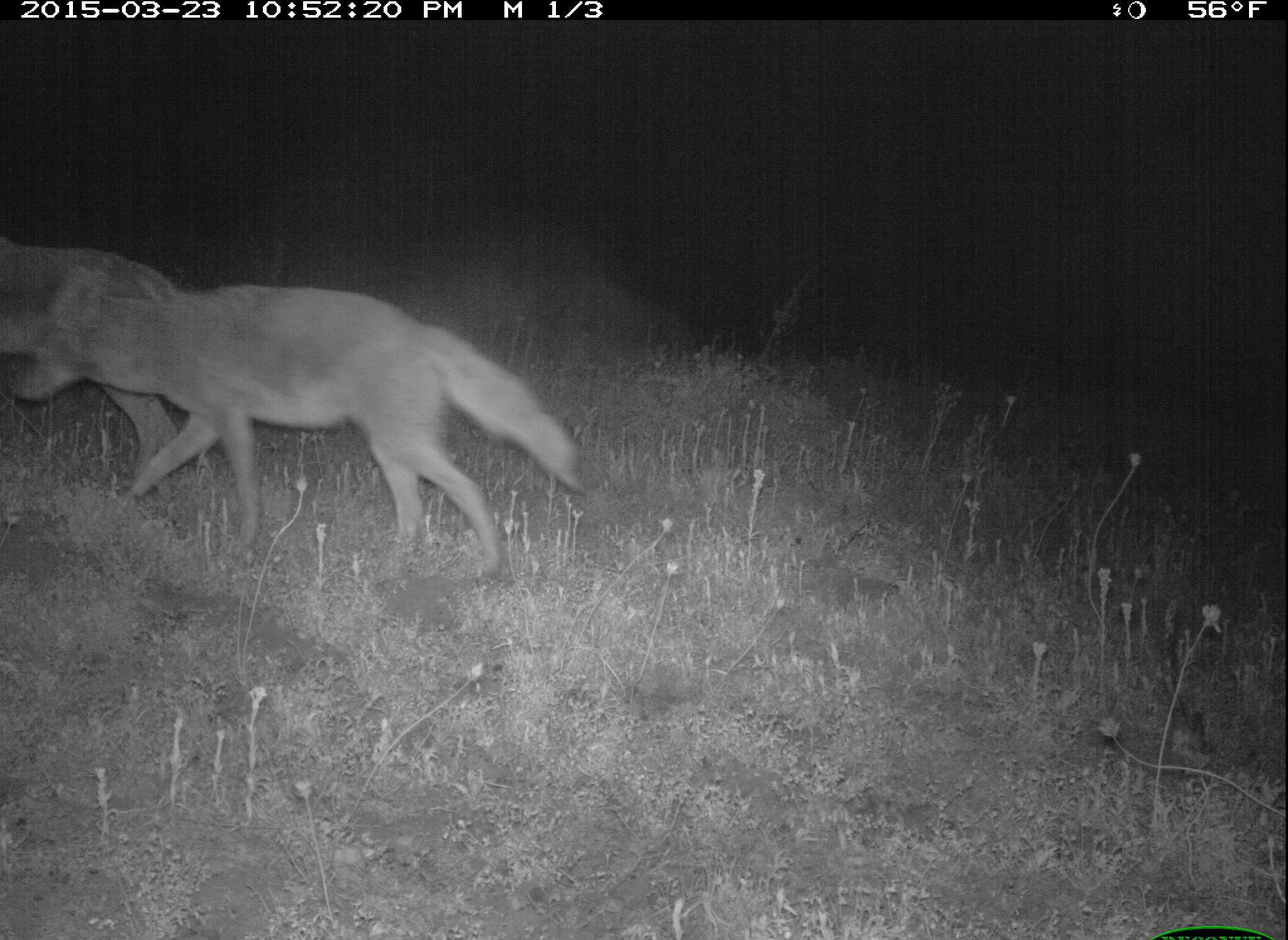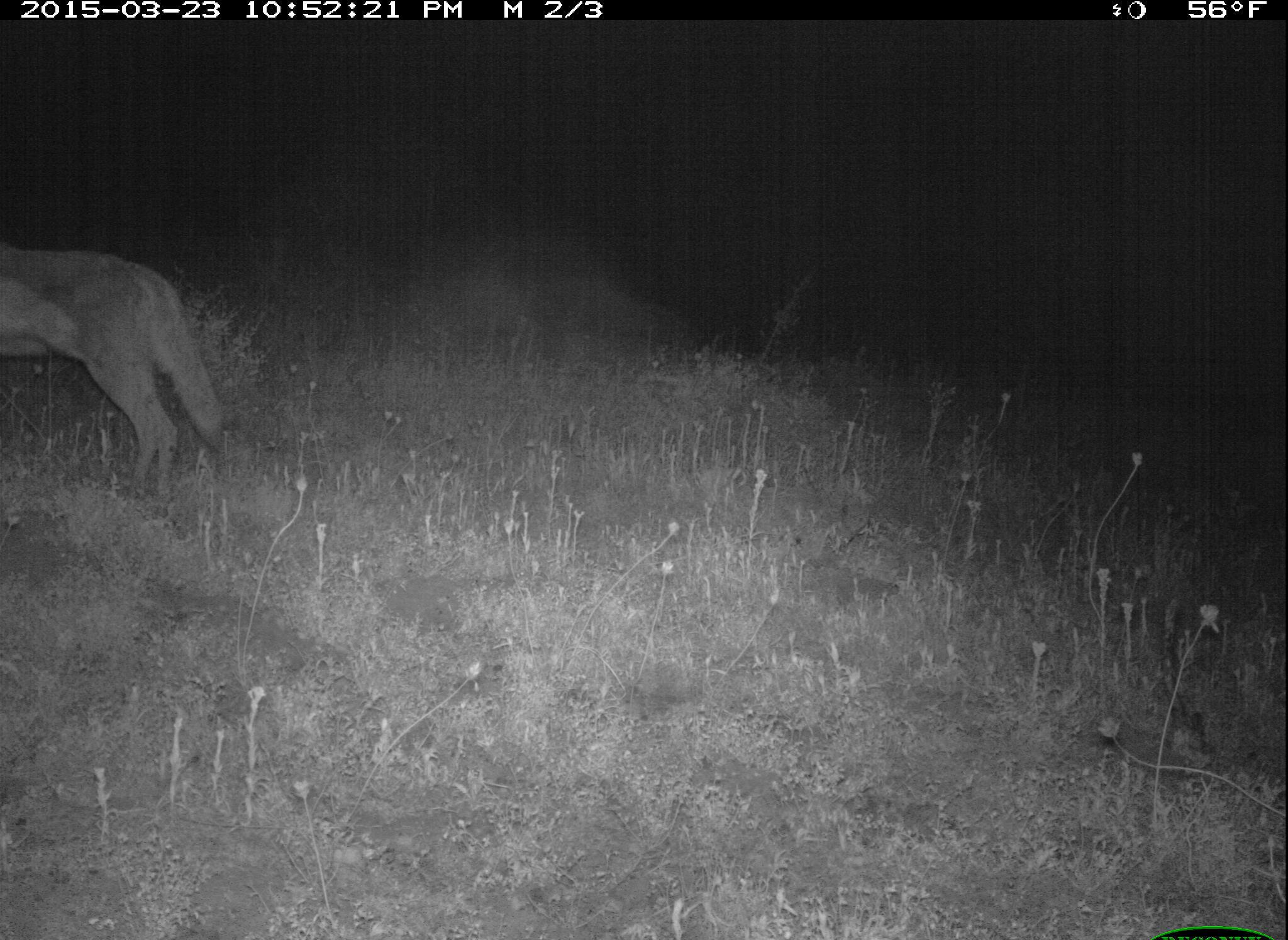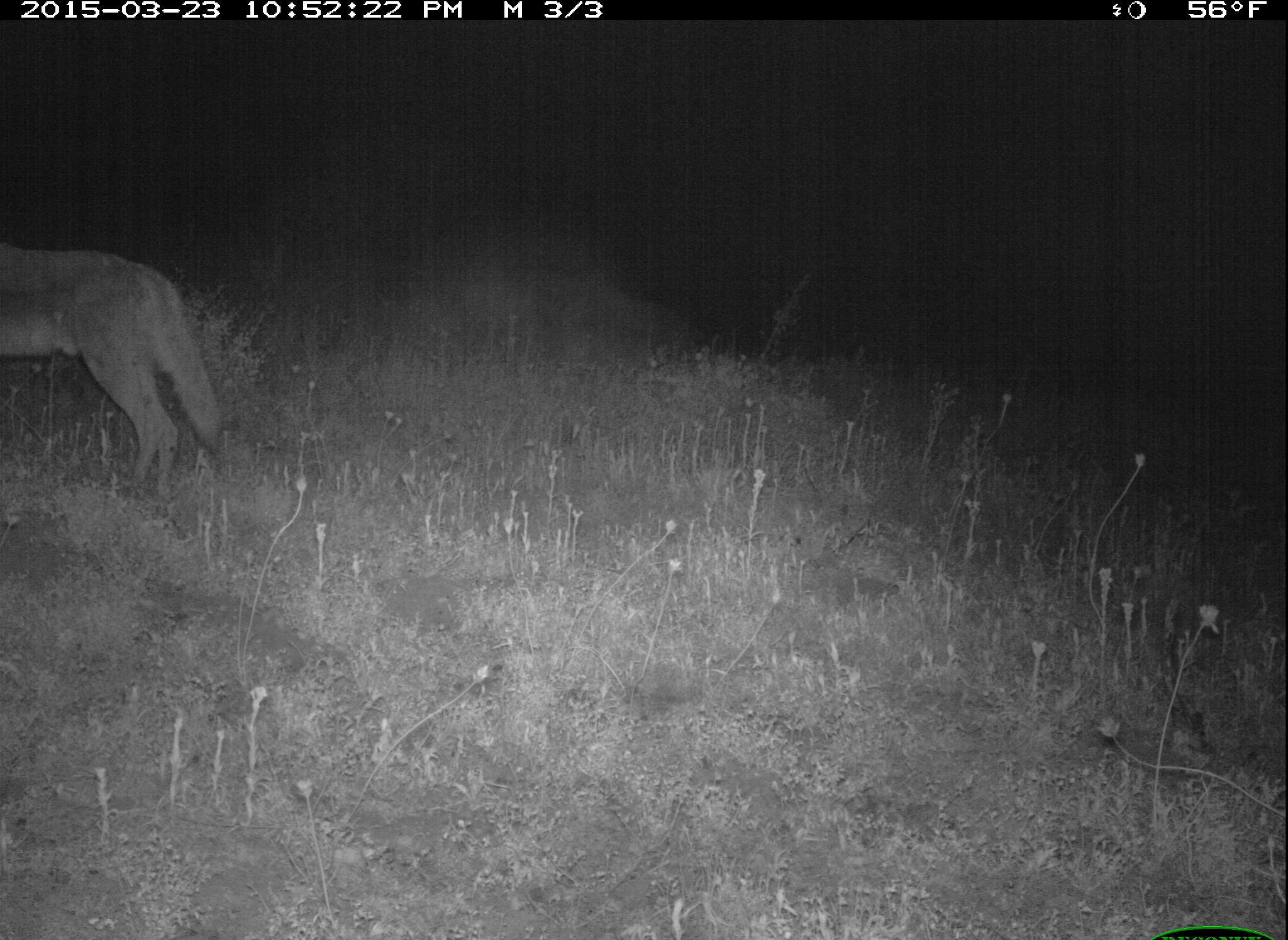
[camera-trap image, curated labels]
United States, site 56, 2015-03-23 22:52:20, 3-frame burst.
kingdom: Animalia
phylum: Chordata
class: Mammalia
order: Carnivora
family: Canidae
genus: Canis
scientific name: Canis latrans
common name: coyote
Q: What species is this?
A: Coyote (Canis latrans).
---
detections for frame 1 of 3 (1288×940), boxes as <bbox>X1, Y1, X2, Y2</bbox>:
coyote: <bbox>11, 265, 589, 579</bbox>; <bbox>0, 237, 191, 492</bbox>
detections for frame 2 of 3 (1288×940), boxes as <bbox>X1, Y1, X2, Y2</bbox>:
coyote: <bbox>0, 245, 226, 497</bbox>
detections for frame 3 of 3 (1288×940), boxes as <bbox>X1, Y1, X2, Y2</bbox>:
coyote: <bbox>0, 243, 224, 502</bbox>